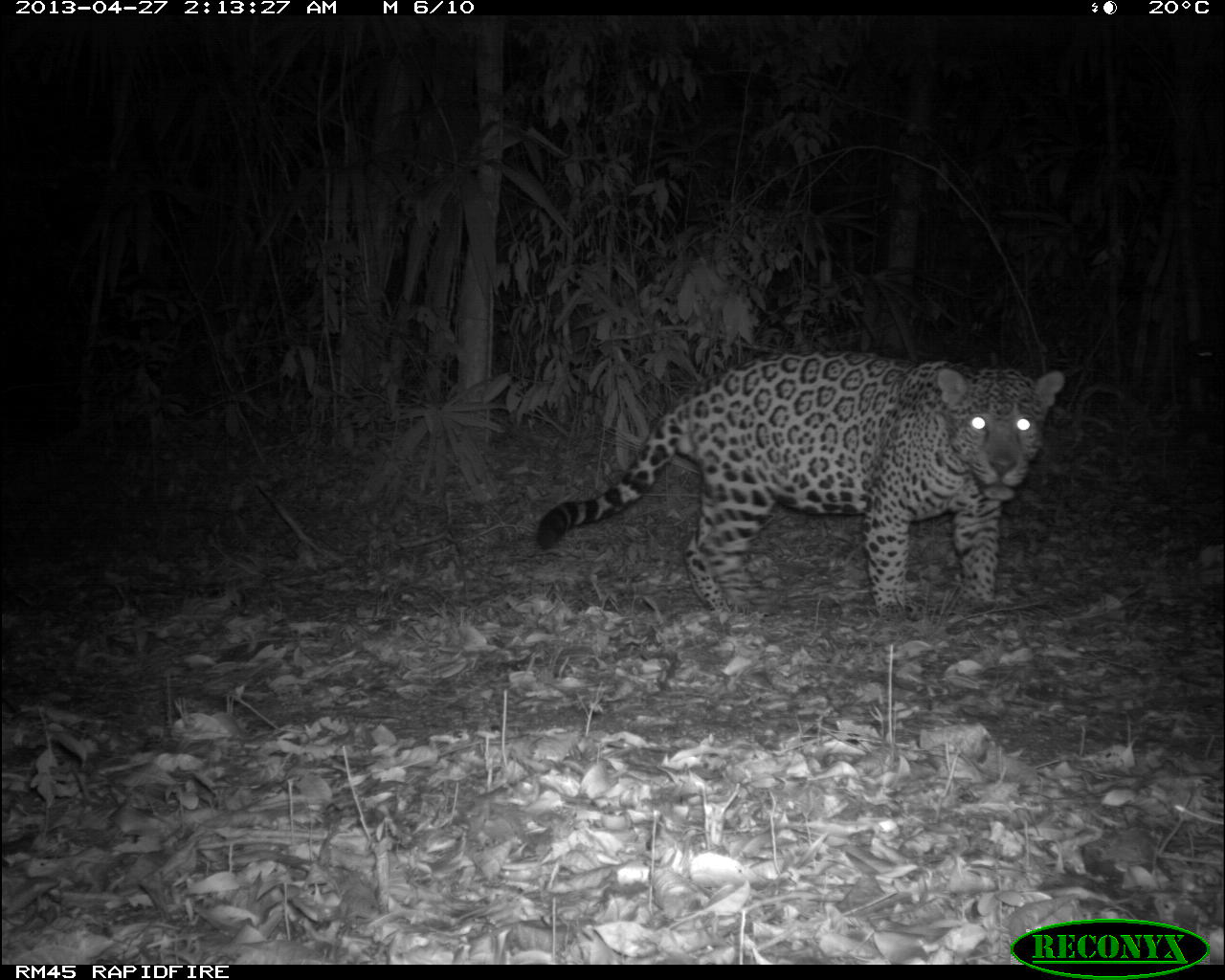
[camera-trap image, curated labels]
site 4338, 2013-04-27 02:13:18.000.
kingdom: Animalia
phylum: Chordata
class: Mammalia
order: Carnivora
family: Felidae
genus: Panthera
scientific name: Panthera onca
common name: jaguar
Panthera onca (jaguar), count 1, sex male.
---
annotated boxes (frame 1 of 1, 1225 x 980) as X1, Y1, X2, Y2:
panthera onca: 534, 349, 1065, 623